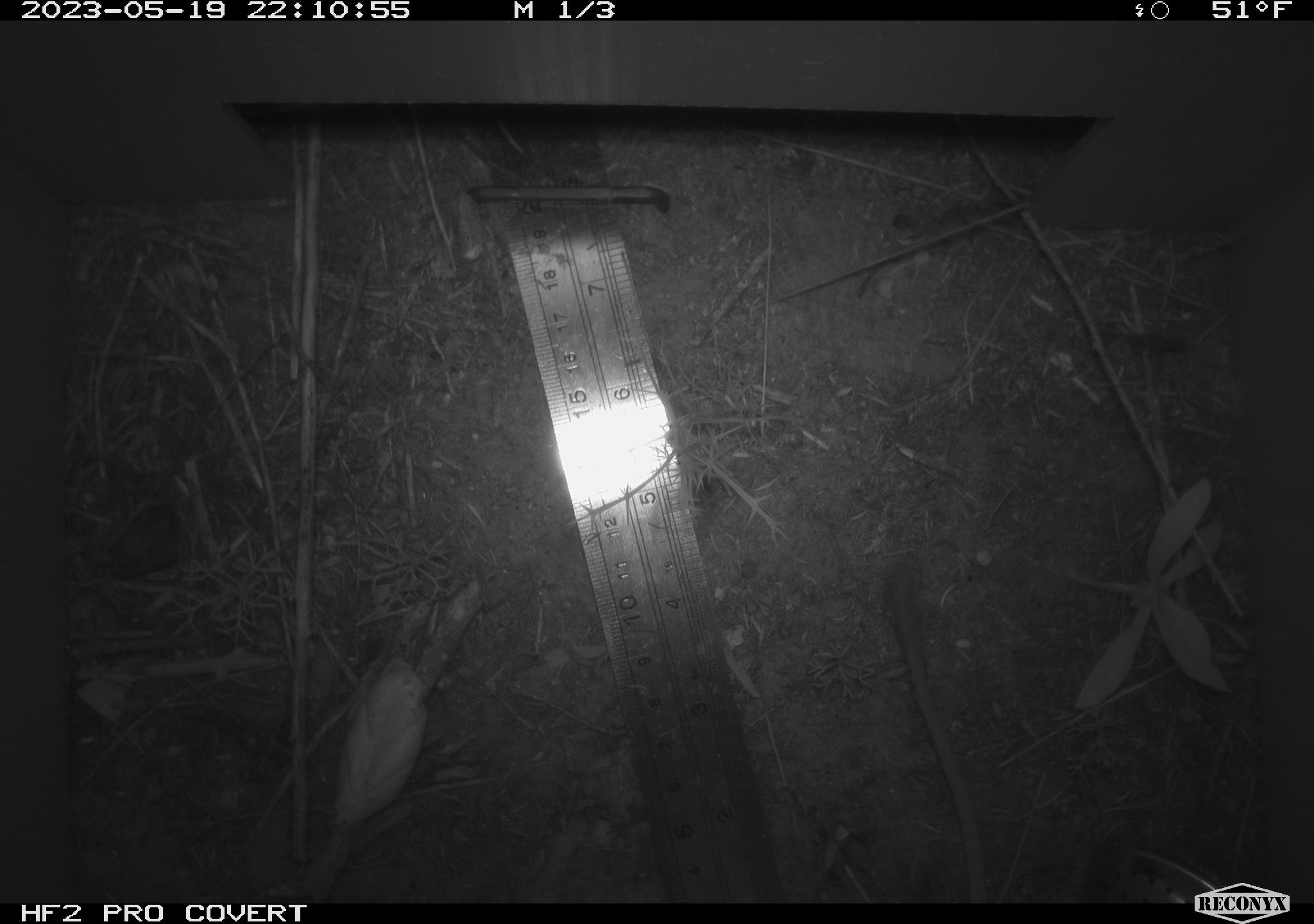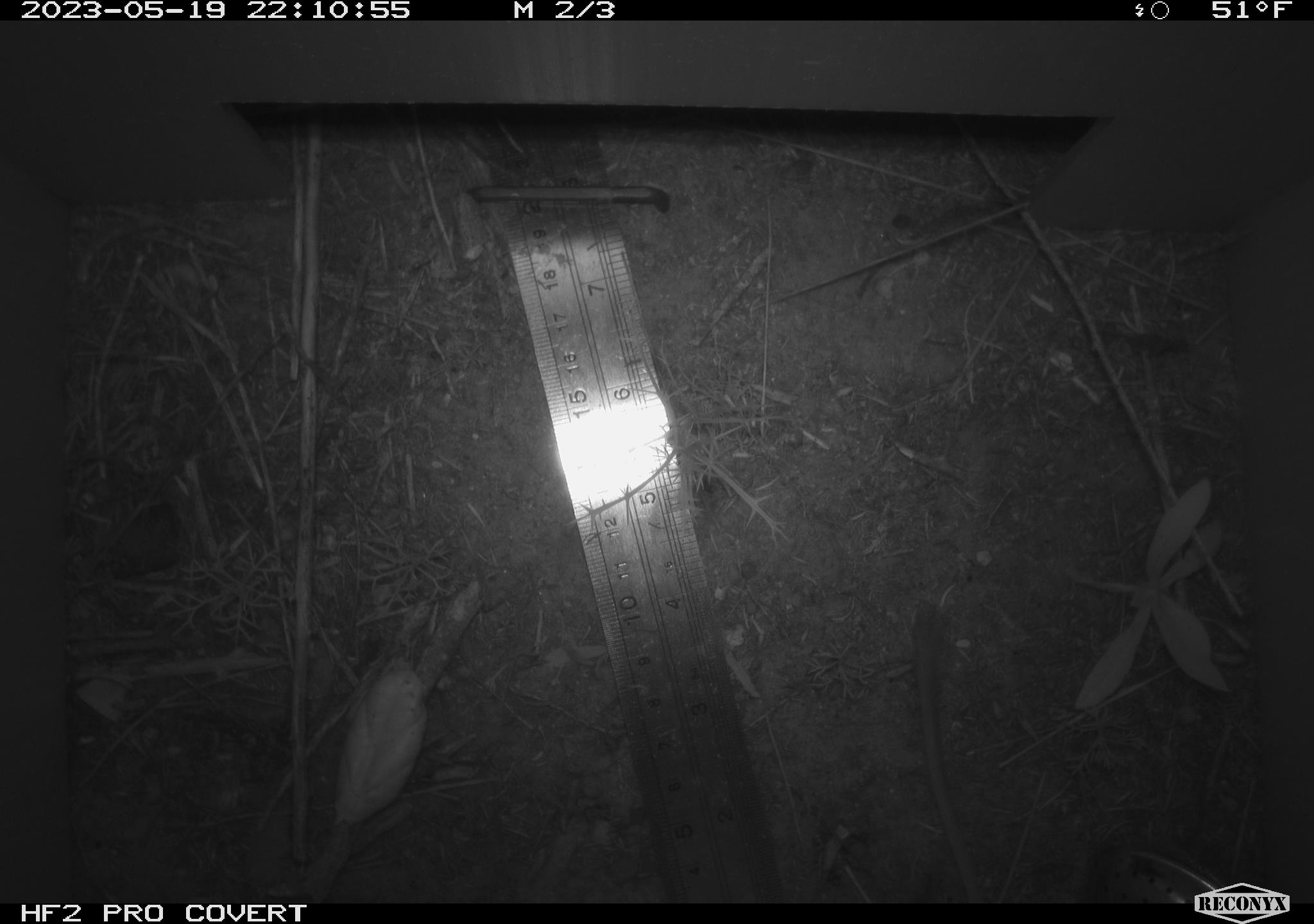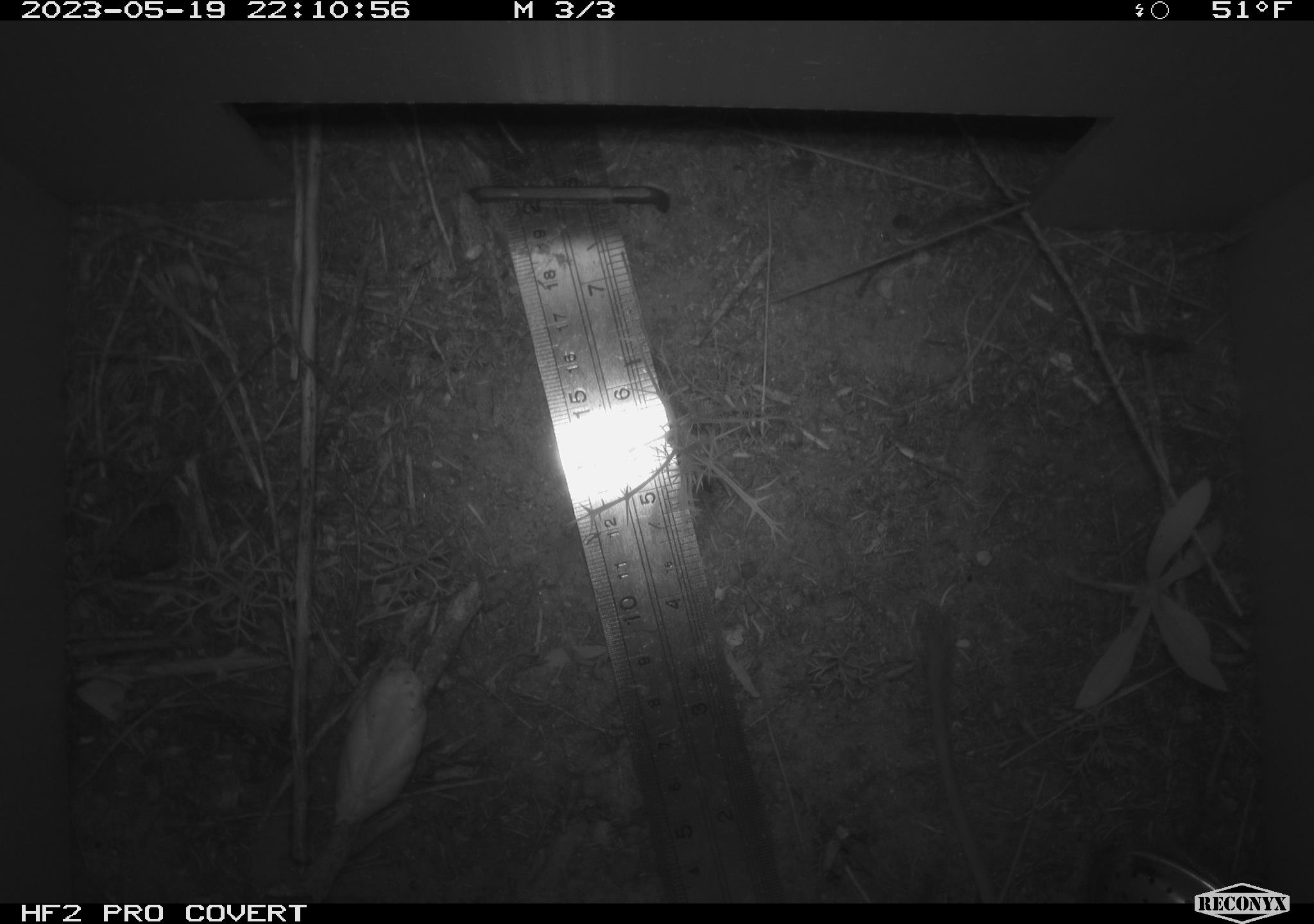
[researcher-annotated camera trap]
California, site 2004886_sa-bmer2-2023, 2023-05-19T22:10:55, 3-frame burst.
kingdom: Animalia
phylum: Chordata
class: Mammalia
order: Rodentia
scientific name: Rodentia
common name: mouse species